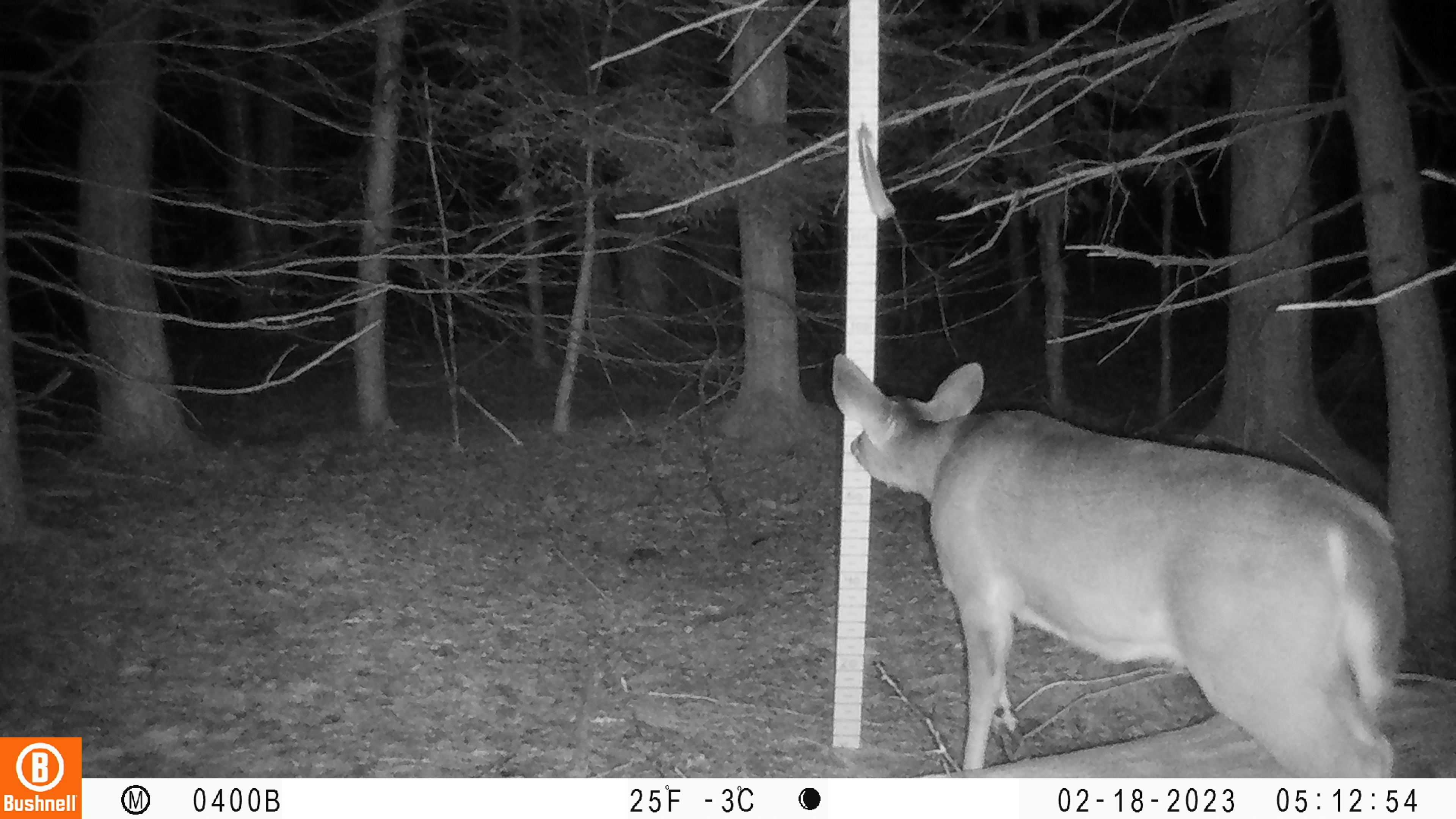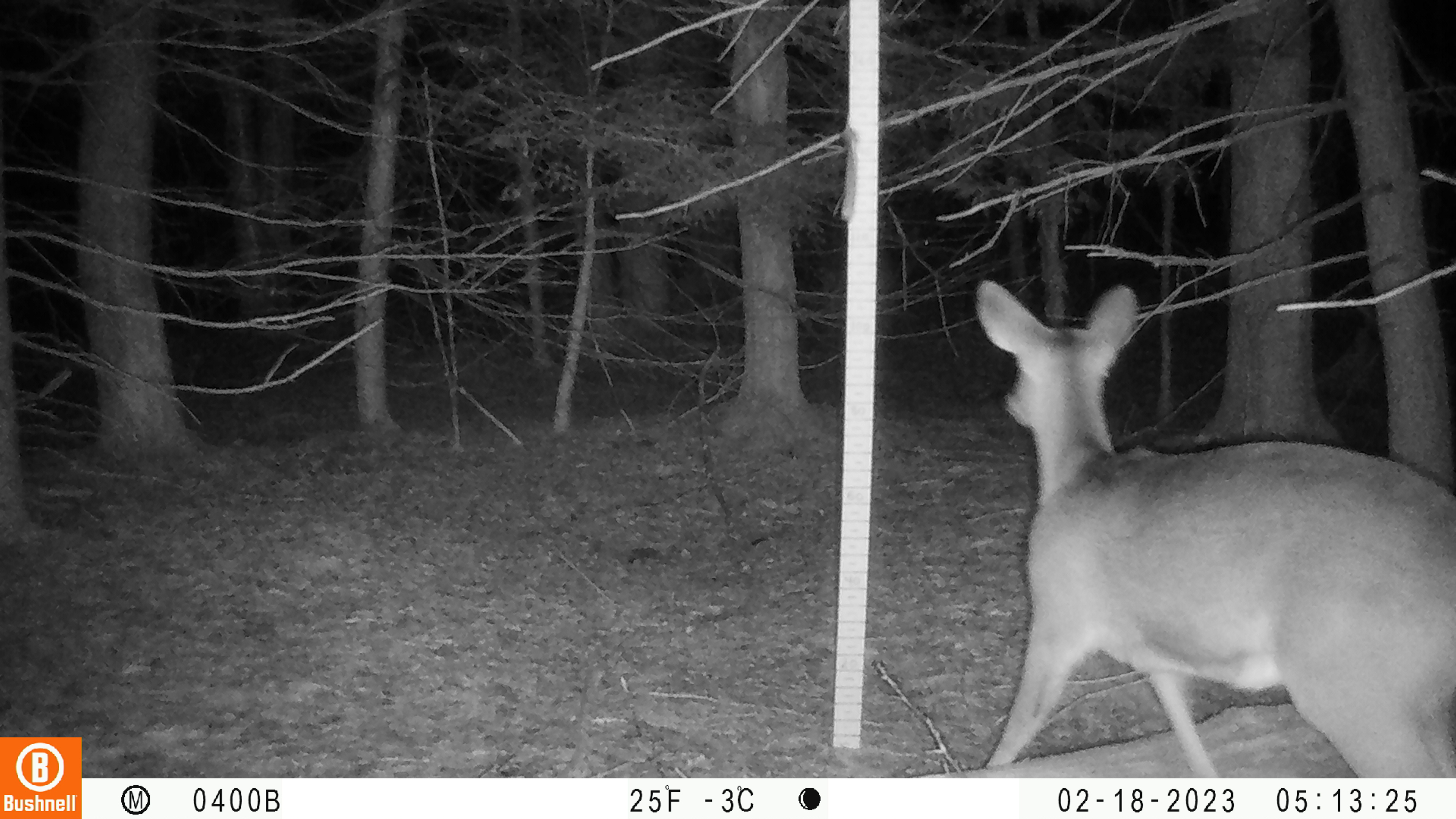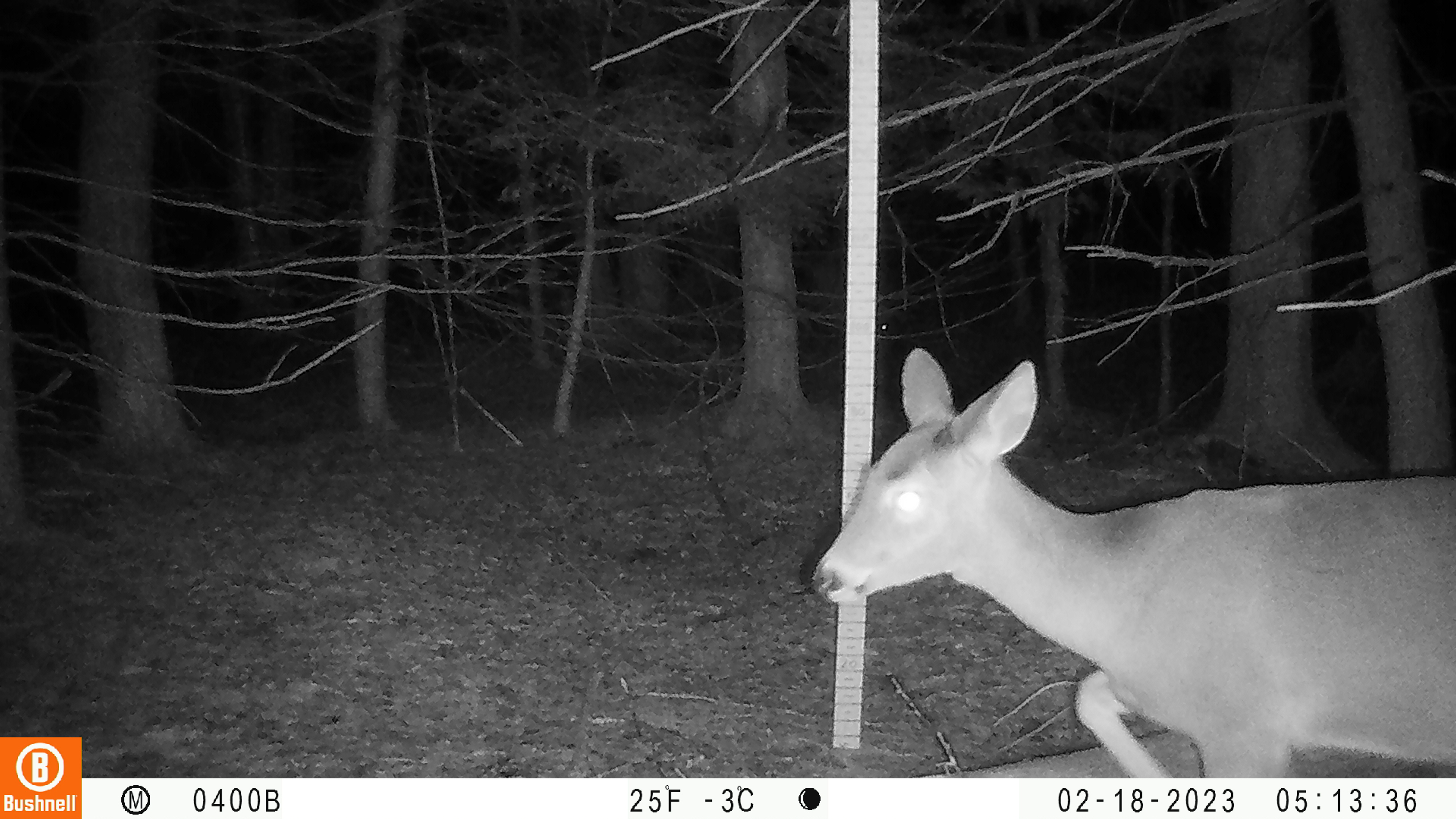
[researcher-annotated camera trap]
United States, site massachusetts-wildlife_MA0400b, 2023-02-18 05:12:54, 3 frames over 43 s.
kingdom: Animalia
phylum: Chordata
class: Mammalia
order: Artiodactyla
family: Cervidae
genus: Odocoileus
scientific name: Odocoileus virginianus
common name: white-tailed deer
White-tailed deer (Odocoileus virginianus).